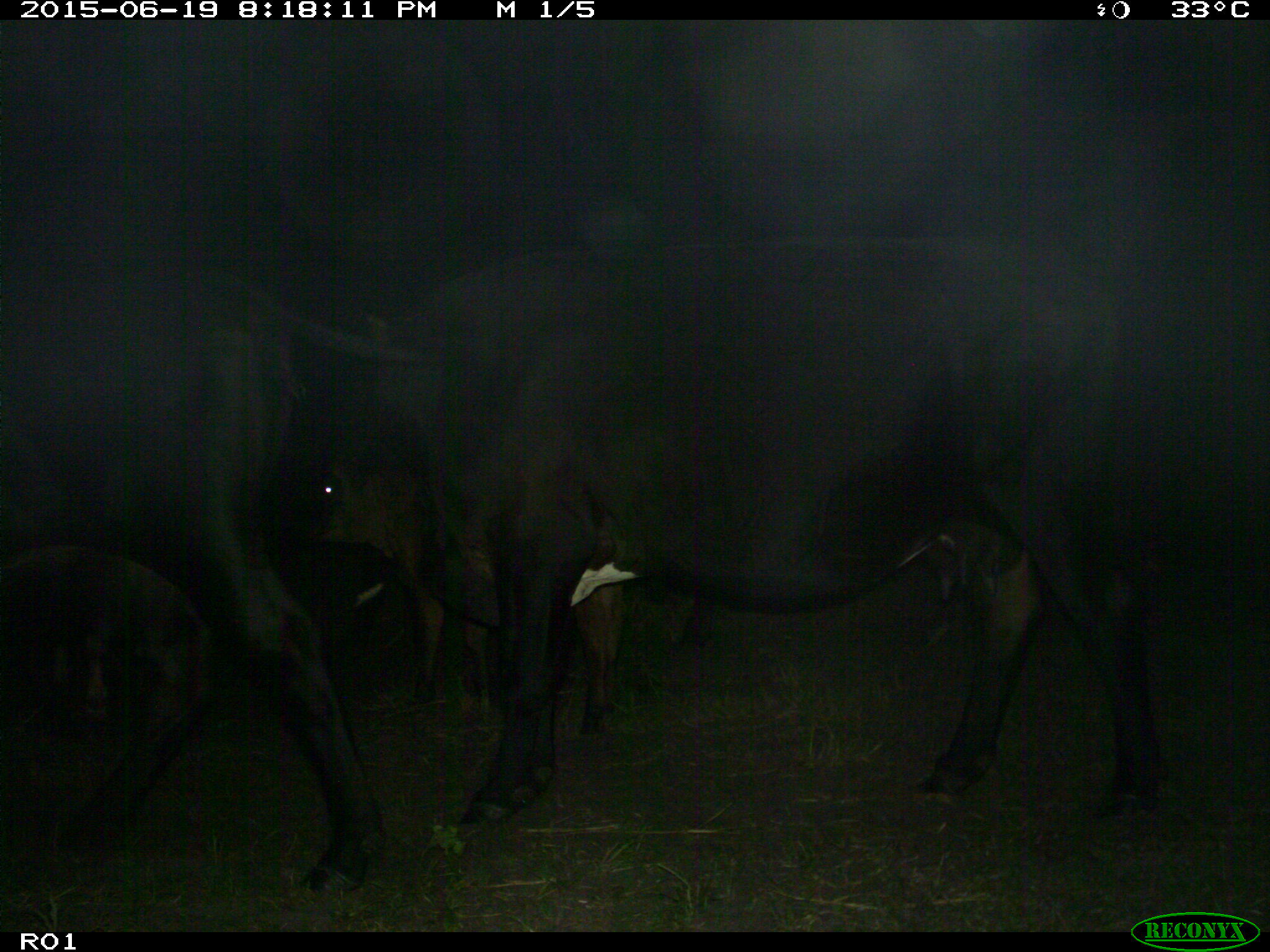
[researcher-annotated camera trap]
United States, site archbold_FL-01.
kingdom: Animalia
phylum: Chordata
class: Mammalia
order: Artiodactyla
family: Bovidae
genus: Bos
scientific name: Bos taurus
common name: domestic cow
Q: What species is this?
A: Bos taurus (domestic cow).